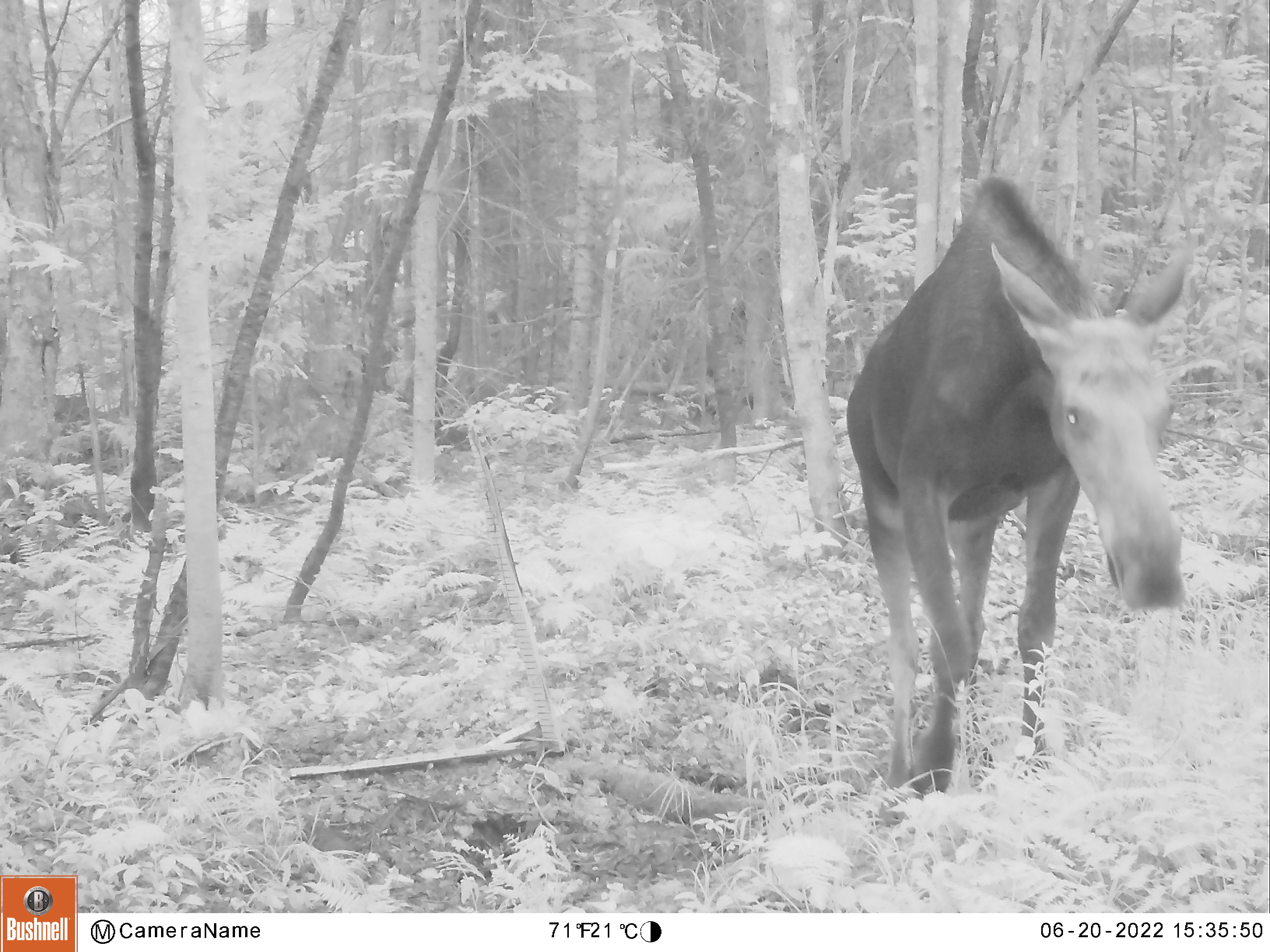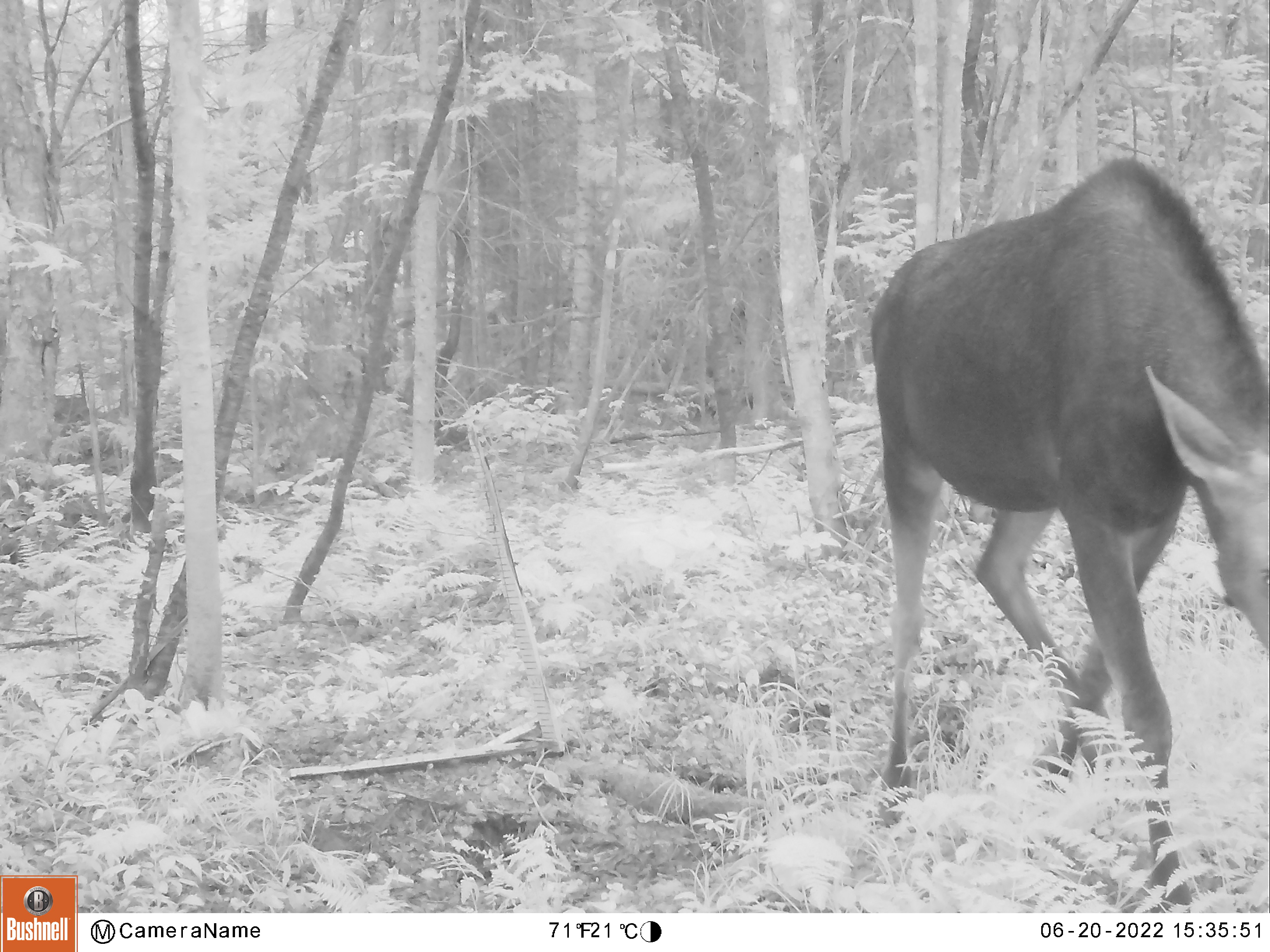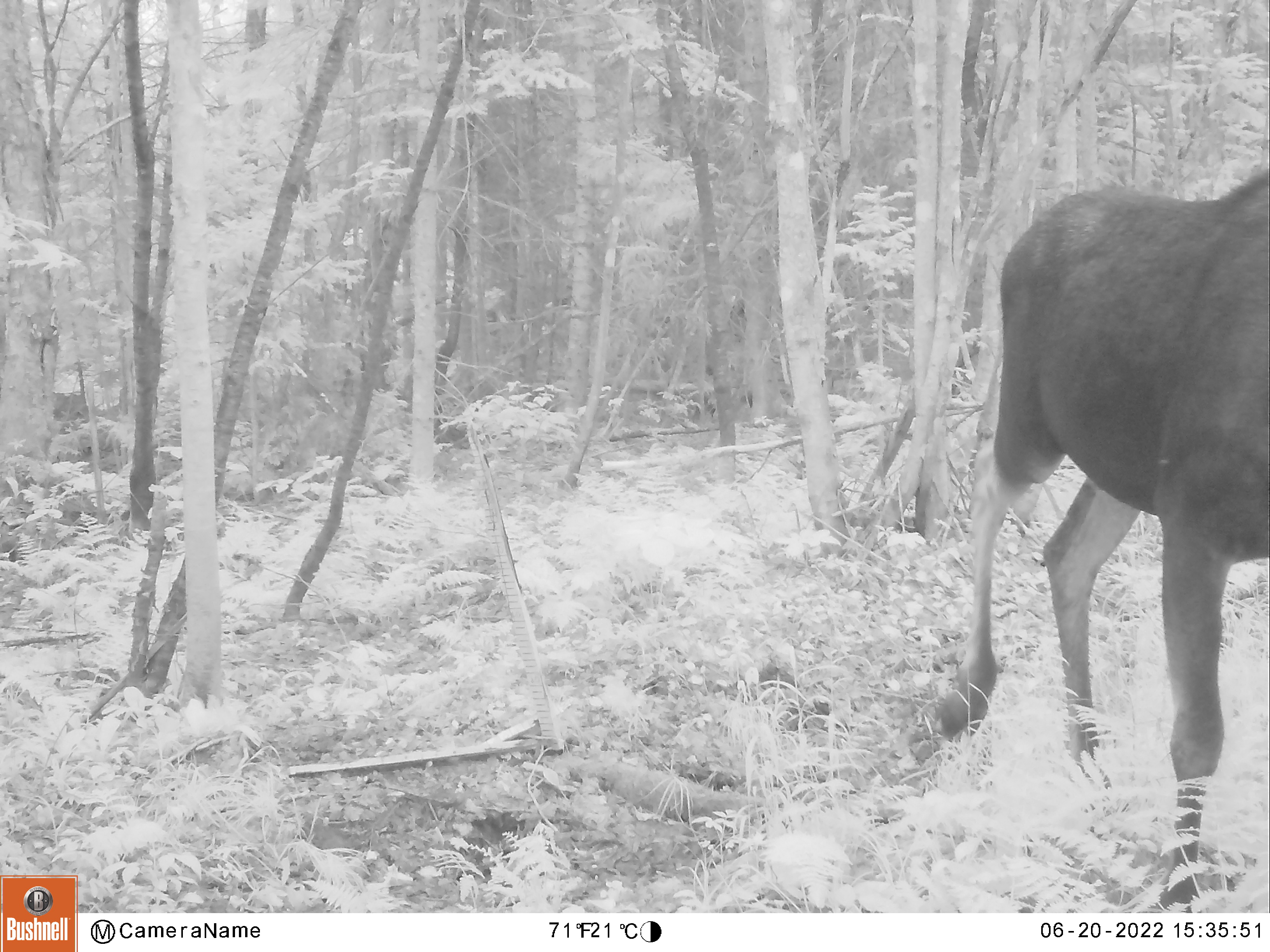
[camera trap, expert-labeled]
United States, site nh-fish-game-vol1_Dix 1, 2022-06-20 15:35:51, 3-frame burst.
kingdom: Animalia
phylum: Chordata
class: Mammalia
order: Artiodactyla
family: Cervidae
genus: Alces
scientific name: Alces alces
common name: moose